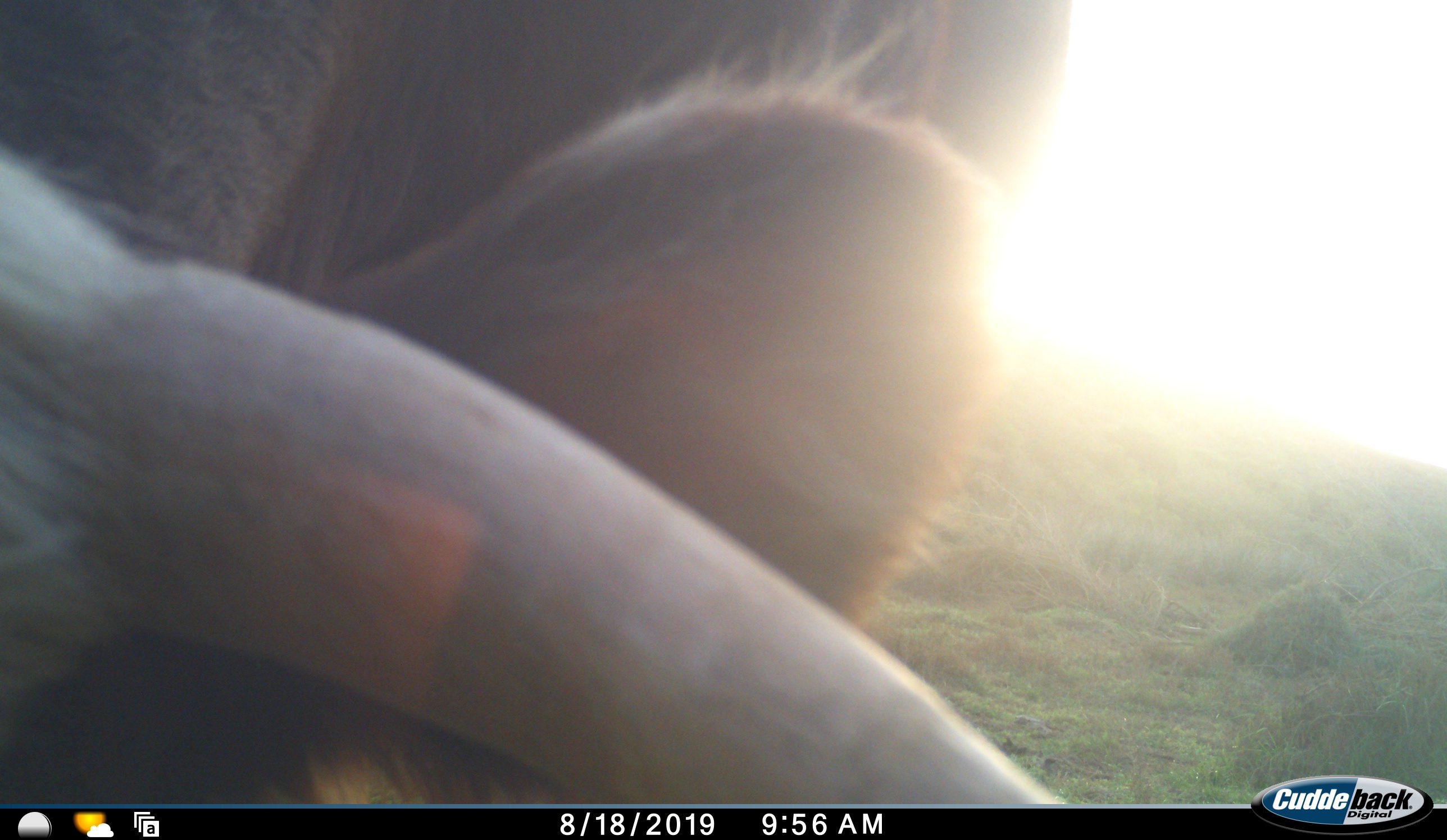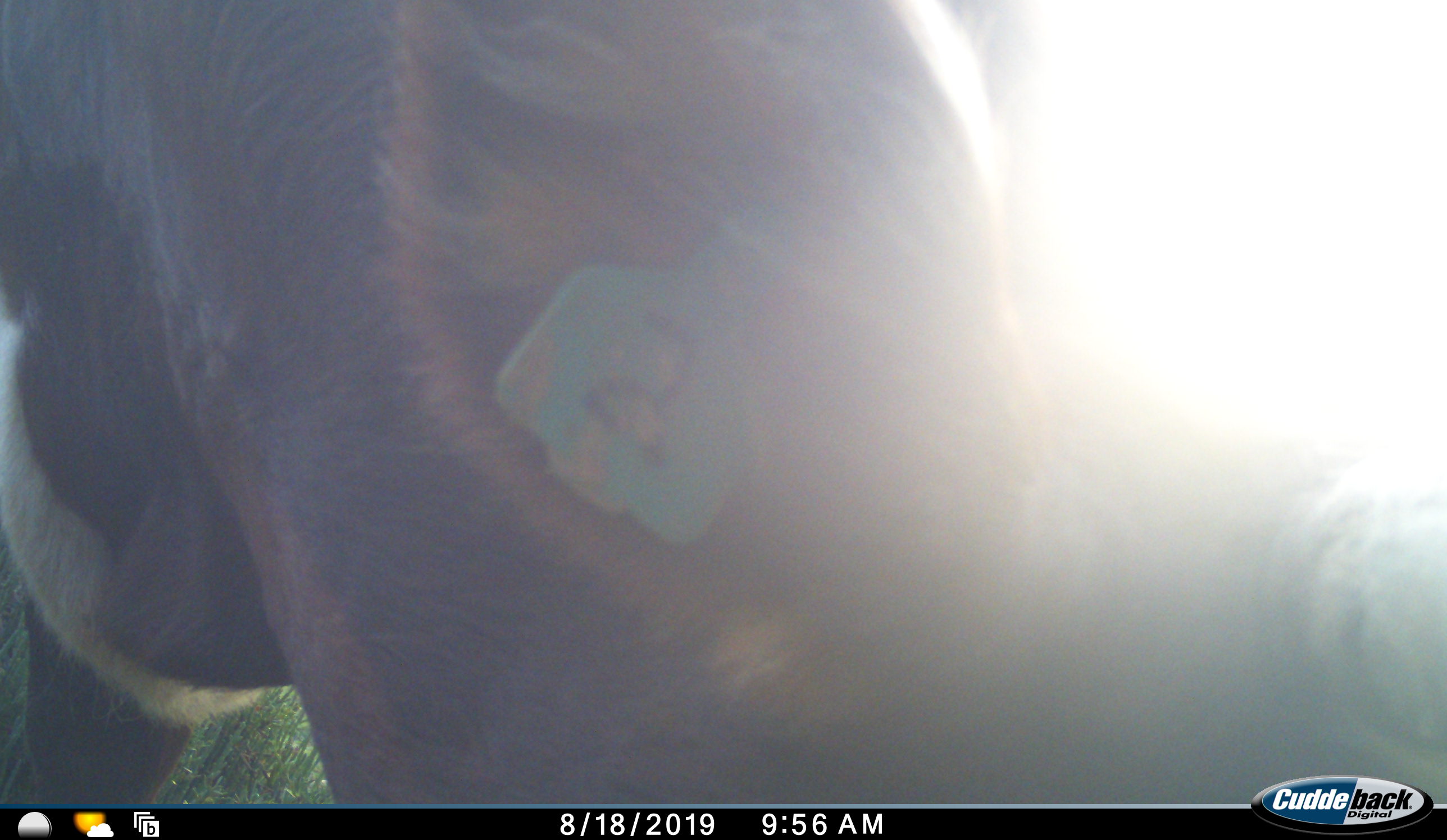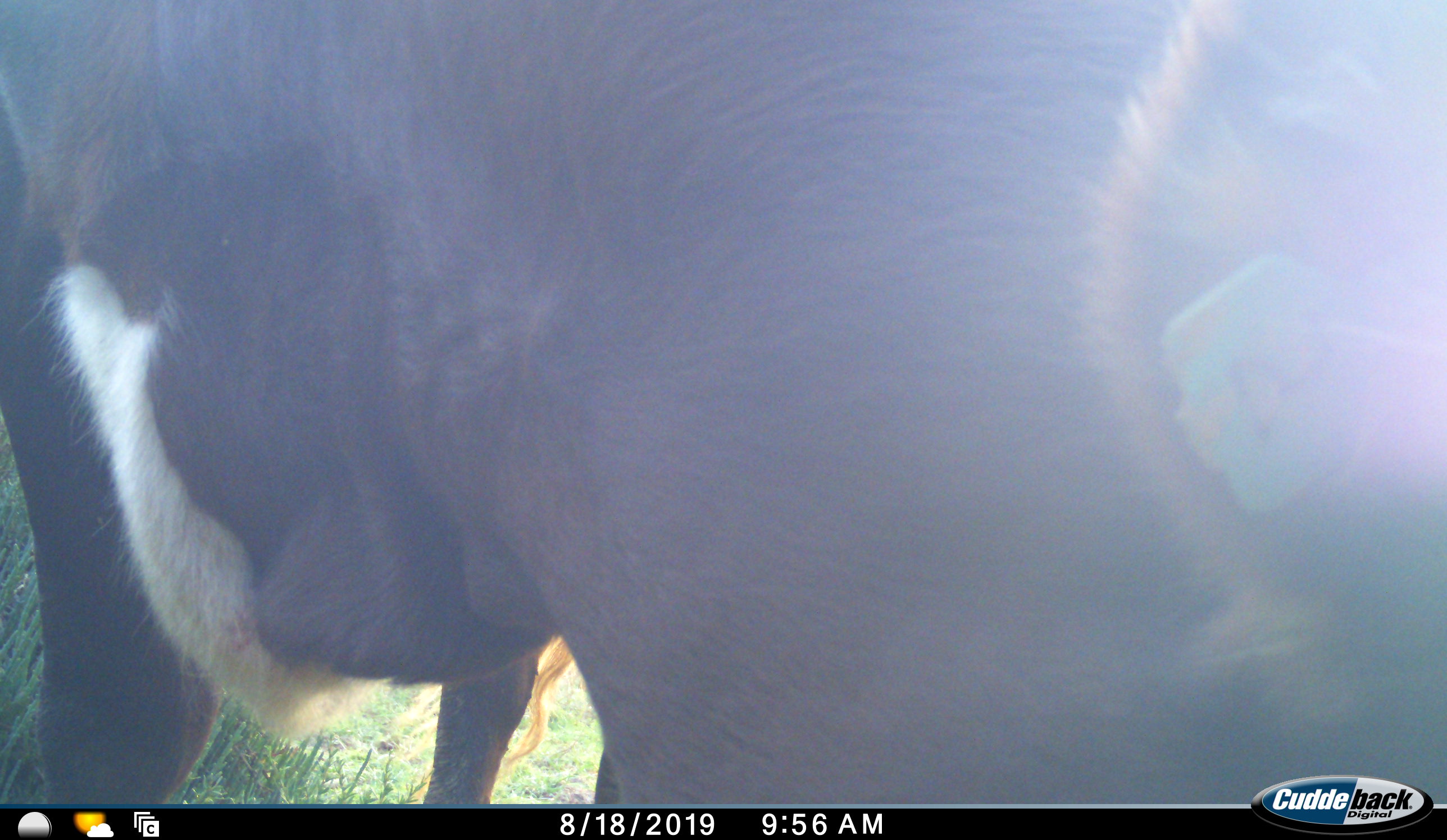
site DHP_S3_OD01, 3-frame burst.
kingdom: Animalia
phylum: Chordata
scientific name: Vertebrata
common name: domestic animal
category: domesticanimal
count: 1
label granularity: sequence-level